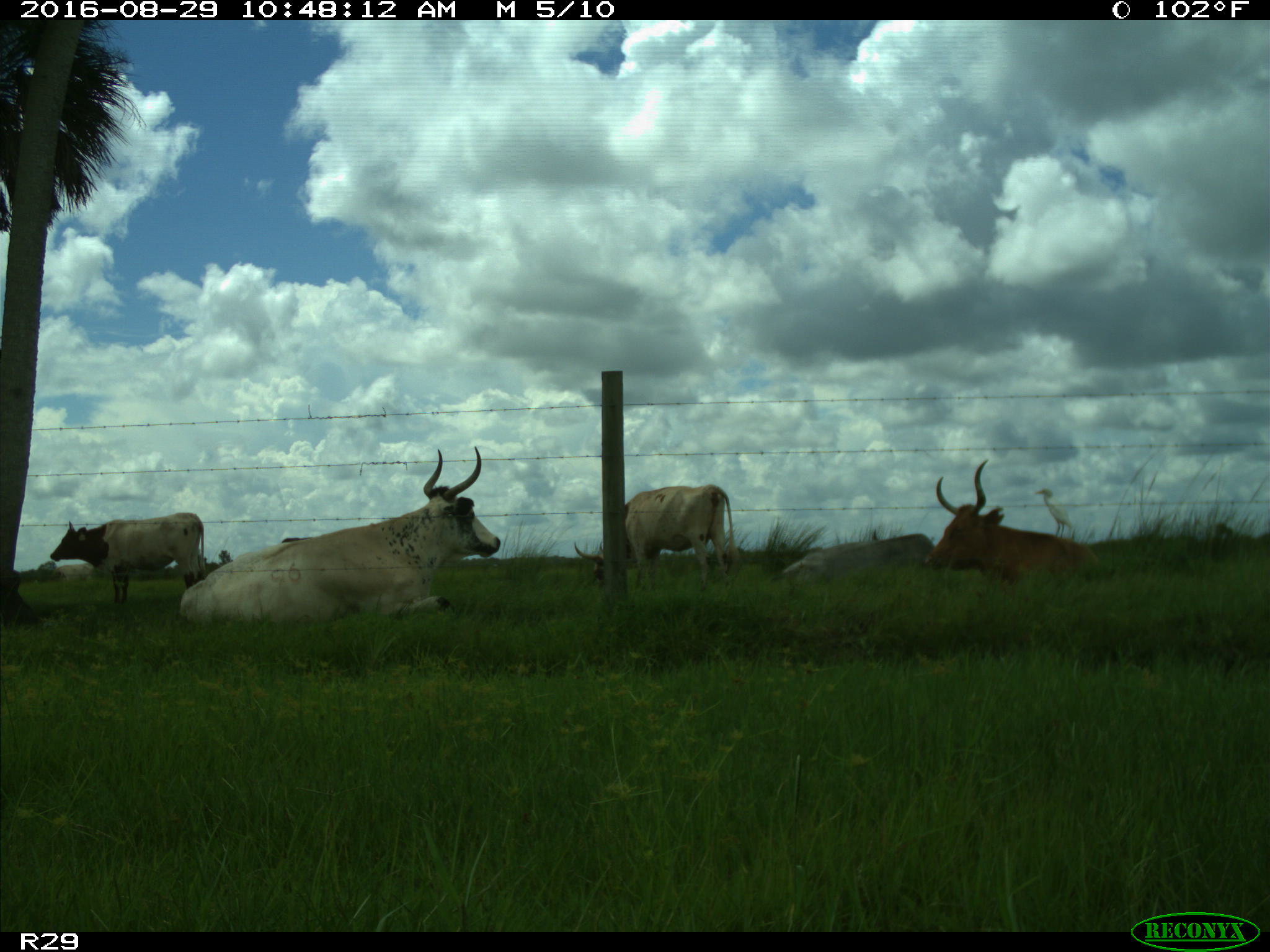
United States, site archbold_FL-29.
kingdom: Animalia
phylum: Chordata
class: Mammalia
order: Artiodactyla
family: Bovidae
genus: Bos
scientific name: Bos taurus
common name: domestic cow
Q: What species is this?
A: Bos taurus (domestic cow).